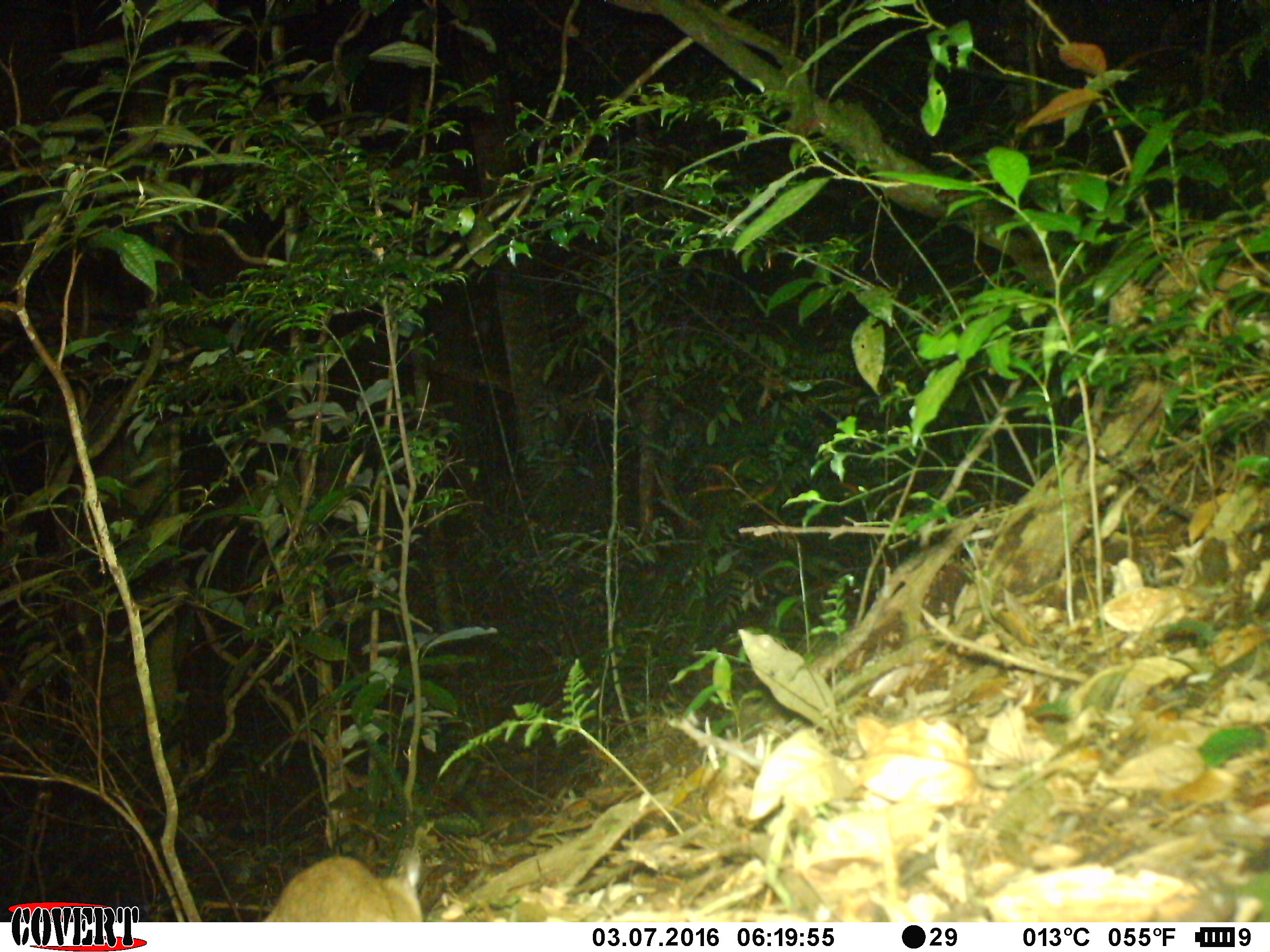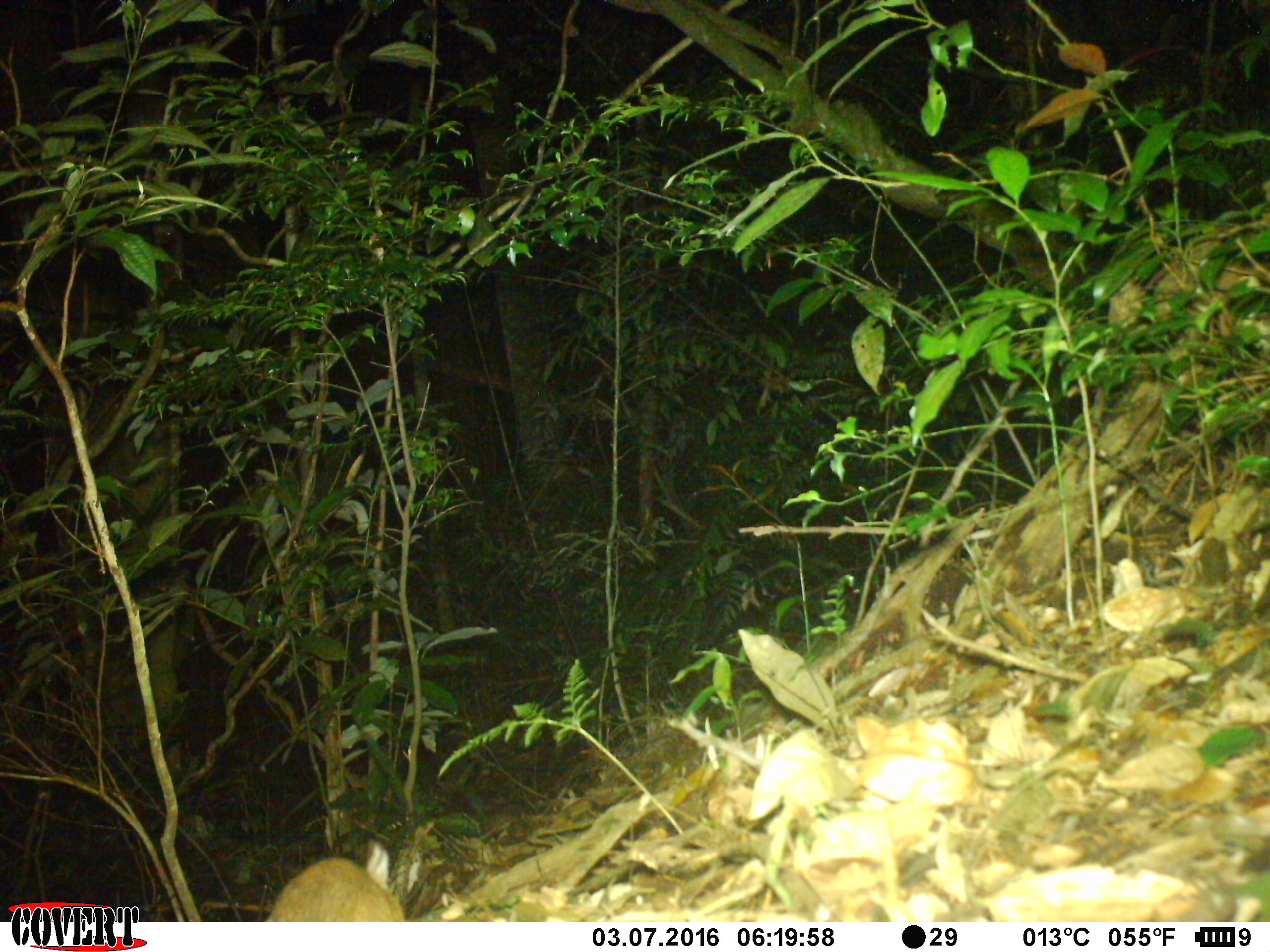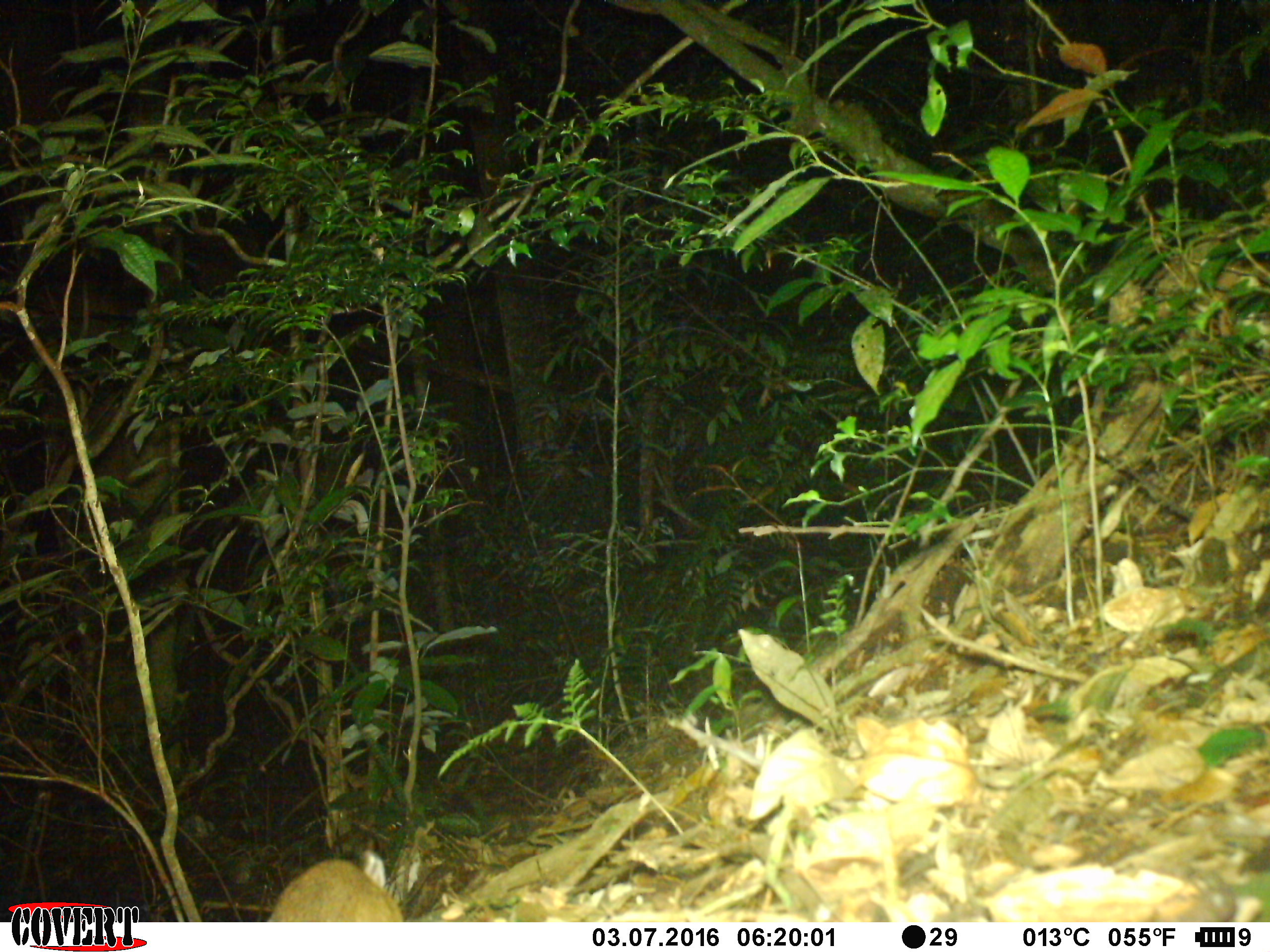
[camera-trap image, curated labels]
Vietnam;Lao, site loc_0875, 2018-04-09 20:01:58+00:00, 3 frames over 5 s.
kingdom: Animalia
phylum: Chordata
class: Mammalia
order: Rodentia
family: Muridae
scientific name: Muridae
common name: old-world mice and rats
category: unidentified murid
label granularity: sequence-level